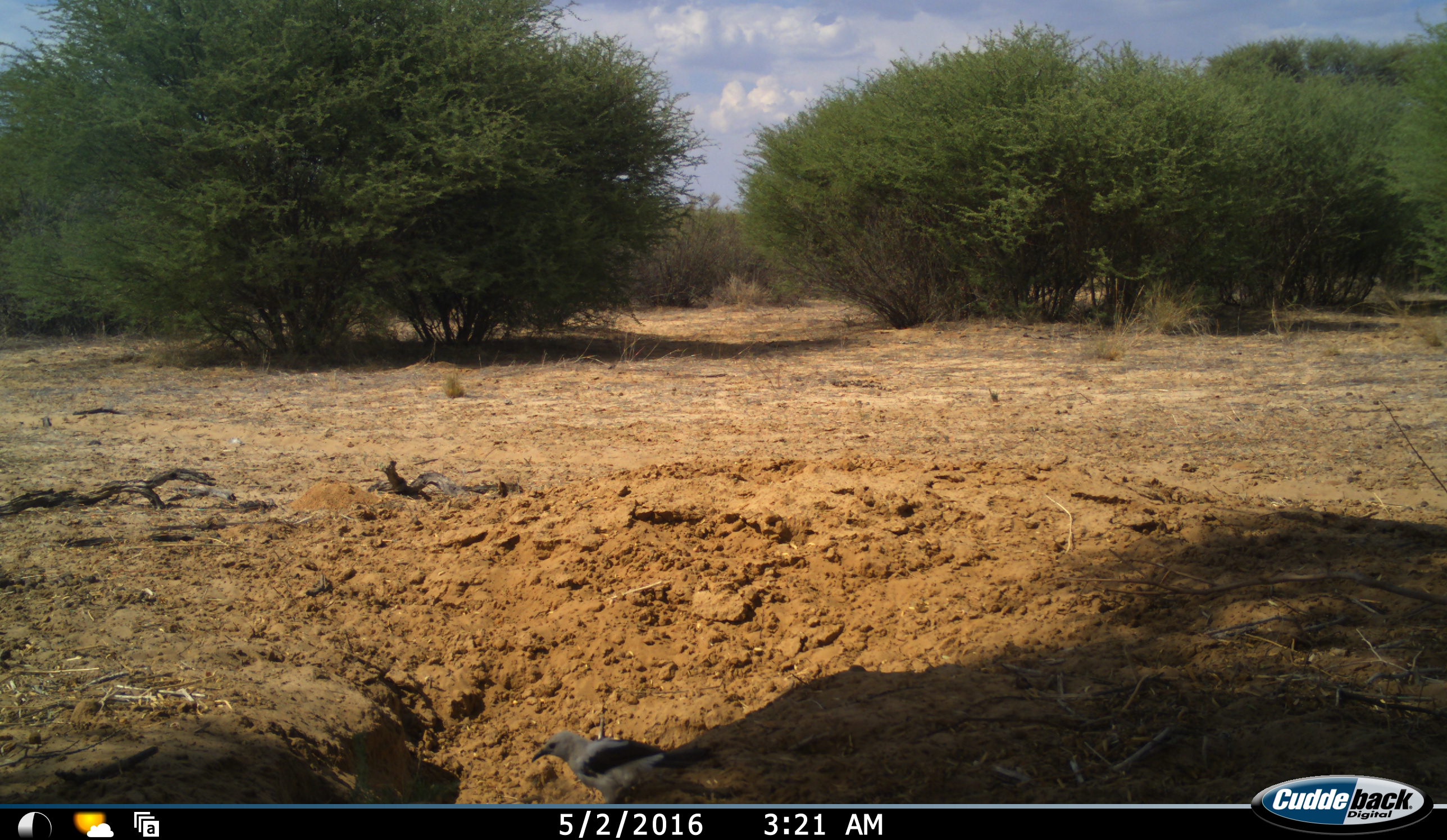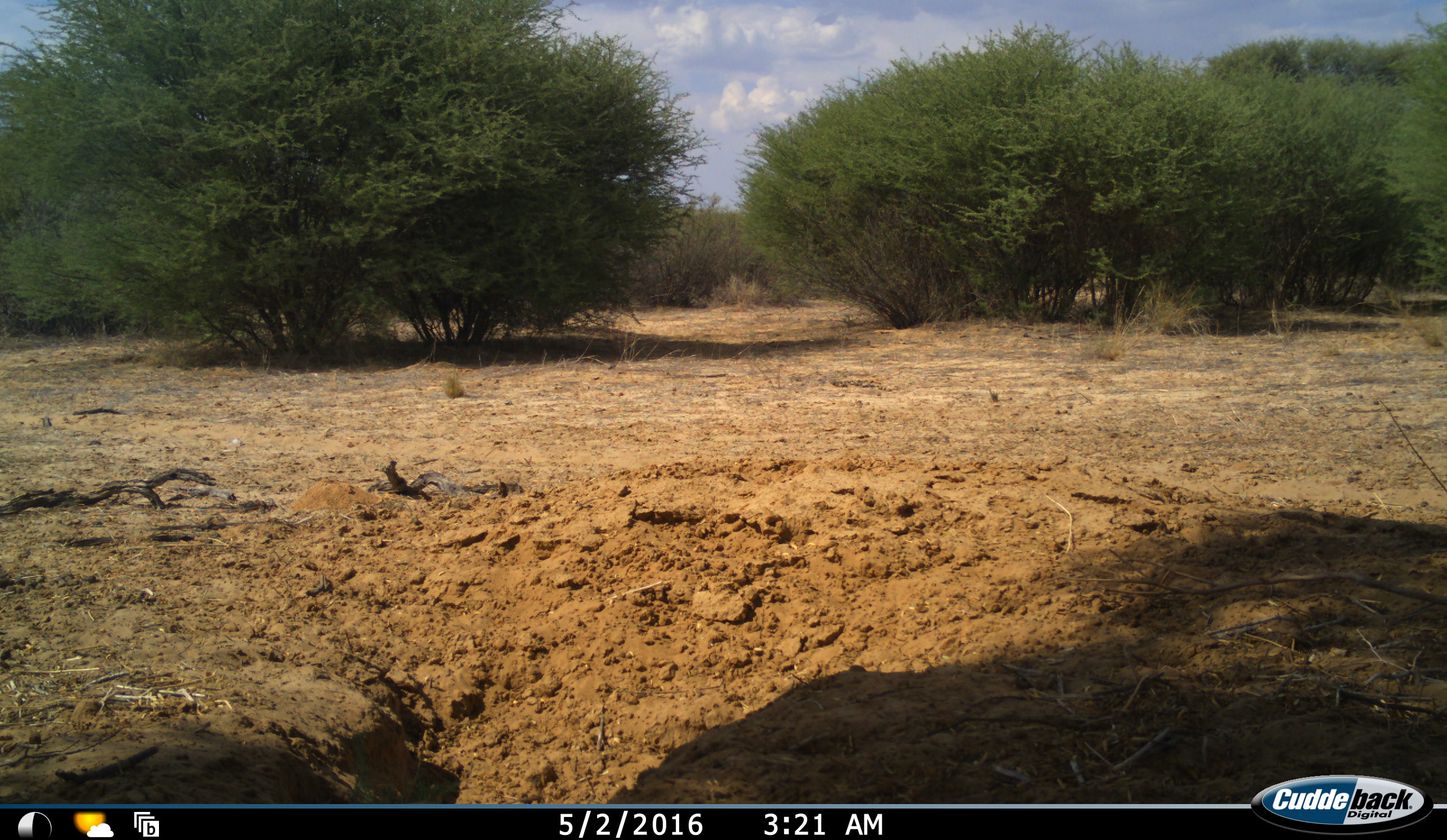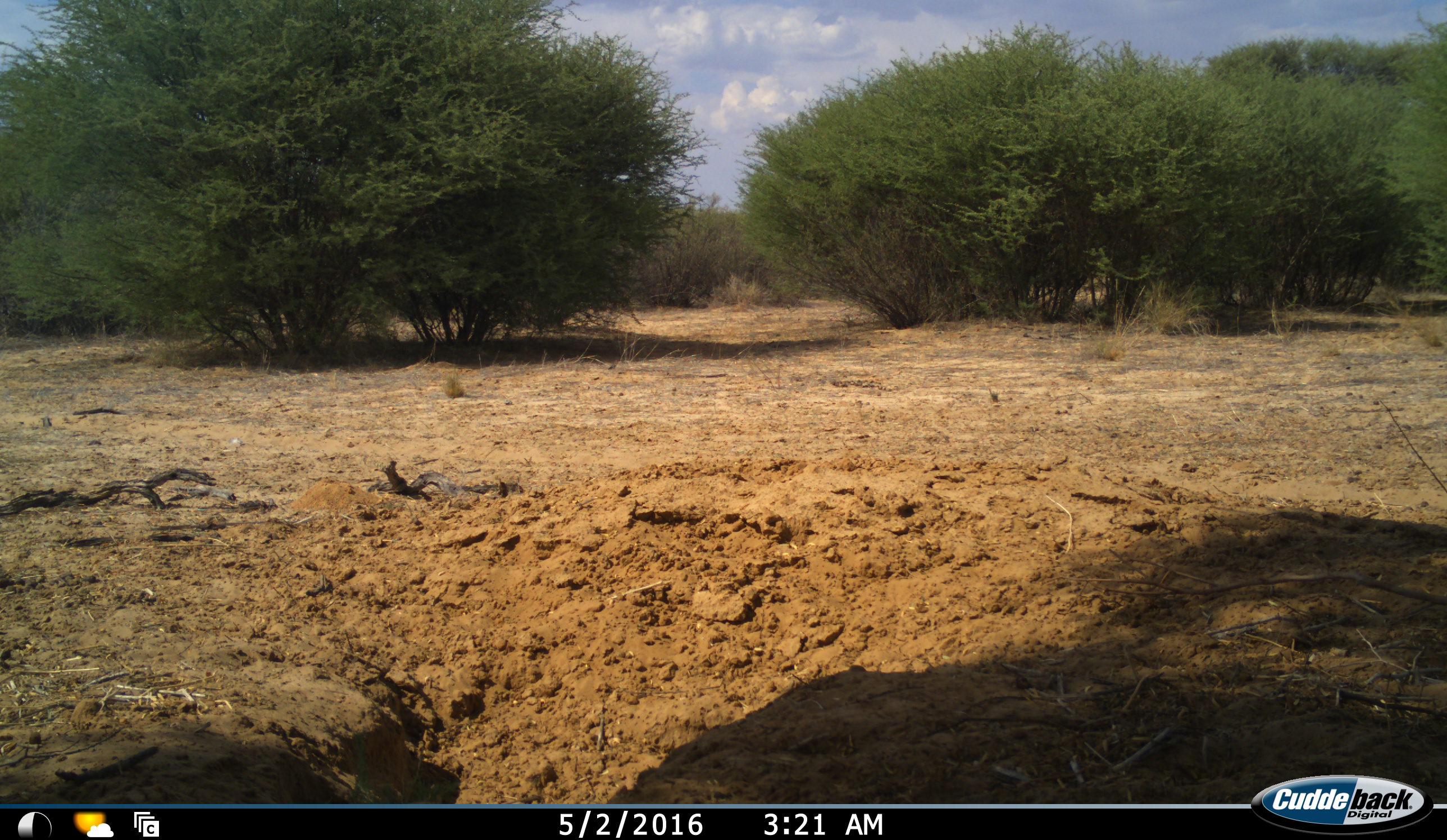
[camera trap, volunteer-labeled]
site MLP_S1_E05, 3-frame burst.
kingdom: Animalia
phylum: Chordata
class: Aves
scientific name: Aves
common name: bird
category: birdother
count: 1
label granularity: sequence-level